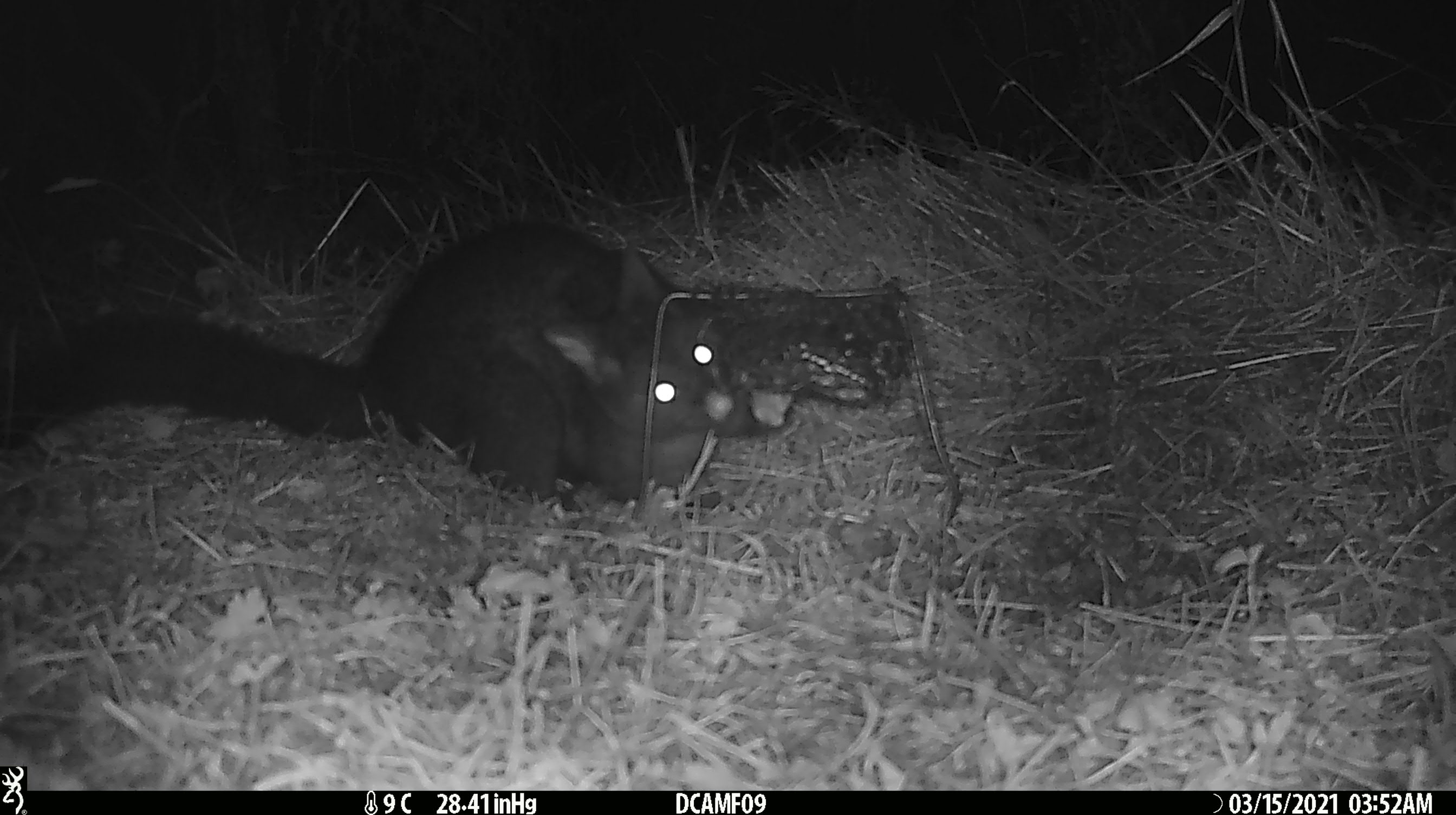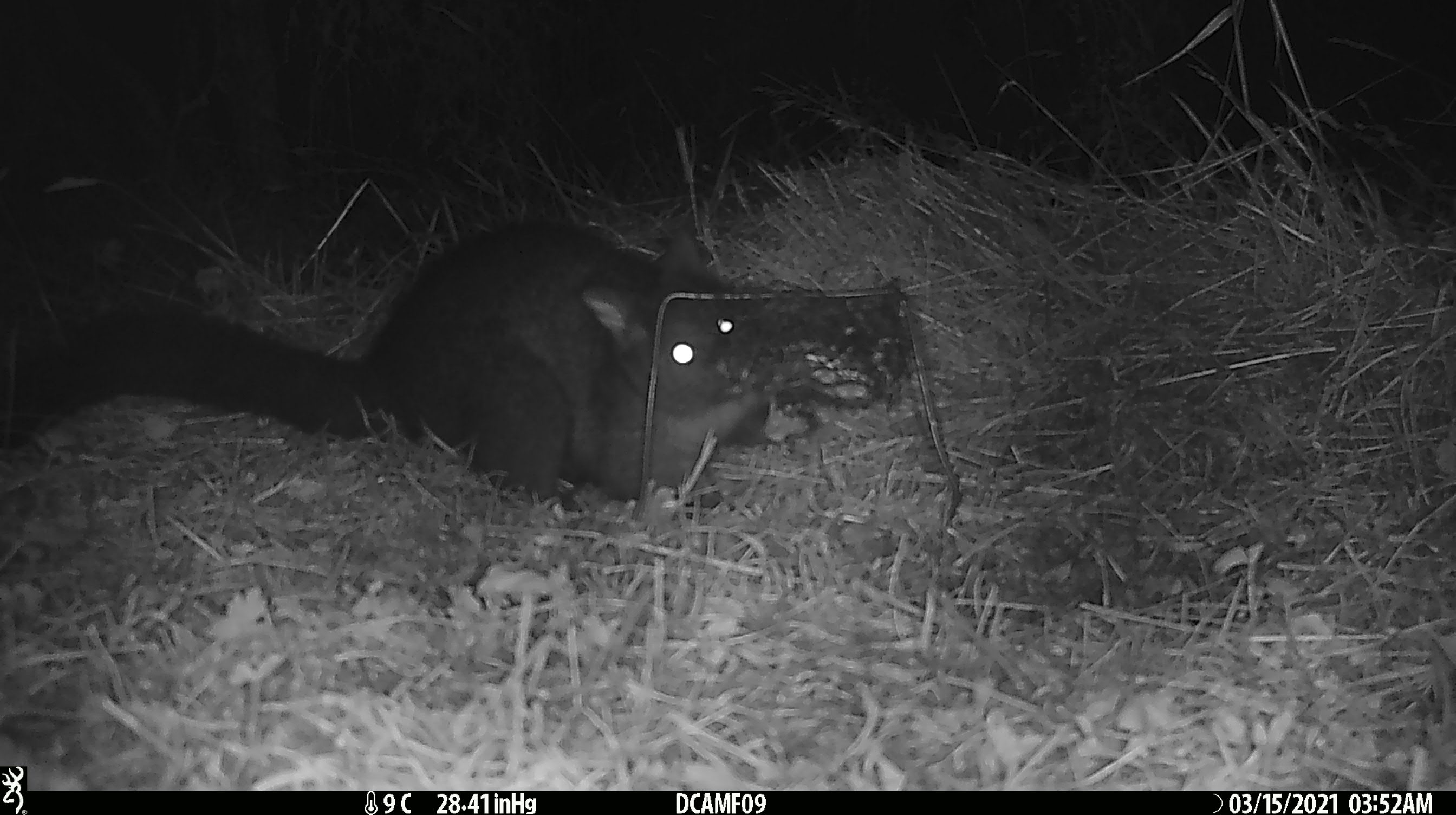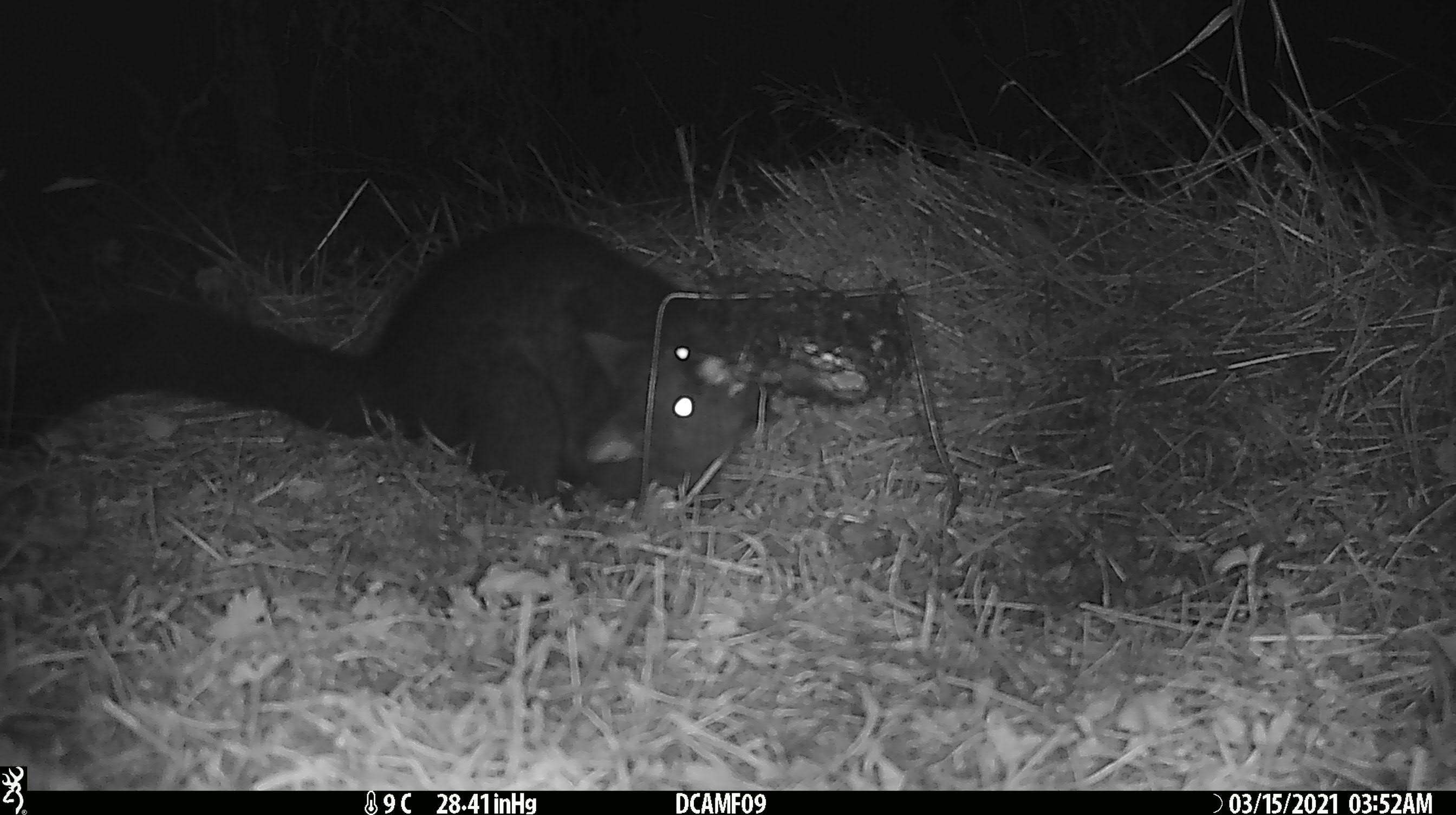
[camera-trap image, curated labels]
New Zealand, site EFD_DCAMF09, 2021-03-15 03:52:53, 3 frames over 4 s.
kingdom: Animalia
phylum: Chordata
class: Mammalia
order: Diprotodontia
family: Phalangeridae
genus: Trichosurus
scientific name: Trichosurus vulpecula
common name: common brushtail possum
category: possum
Possum (common brushtail possum) (Trichosurus vulpecula).